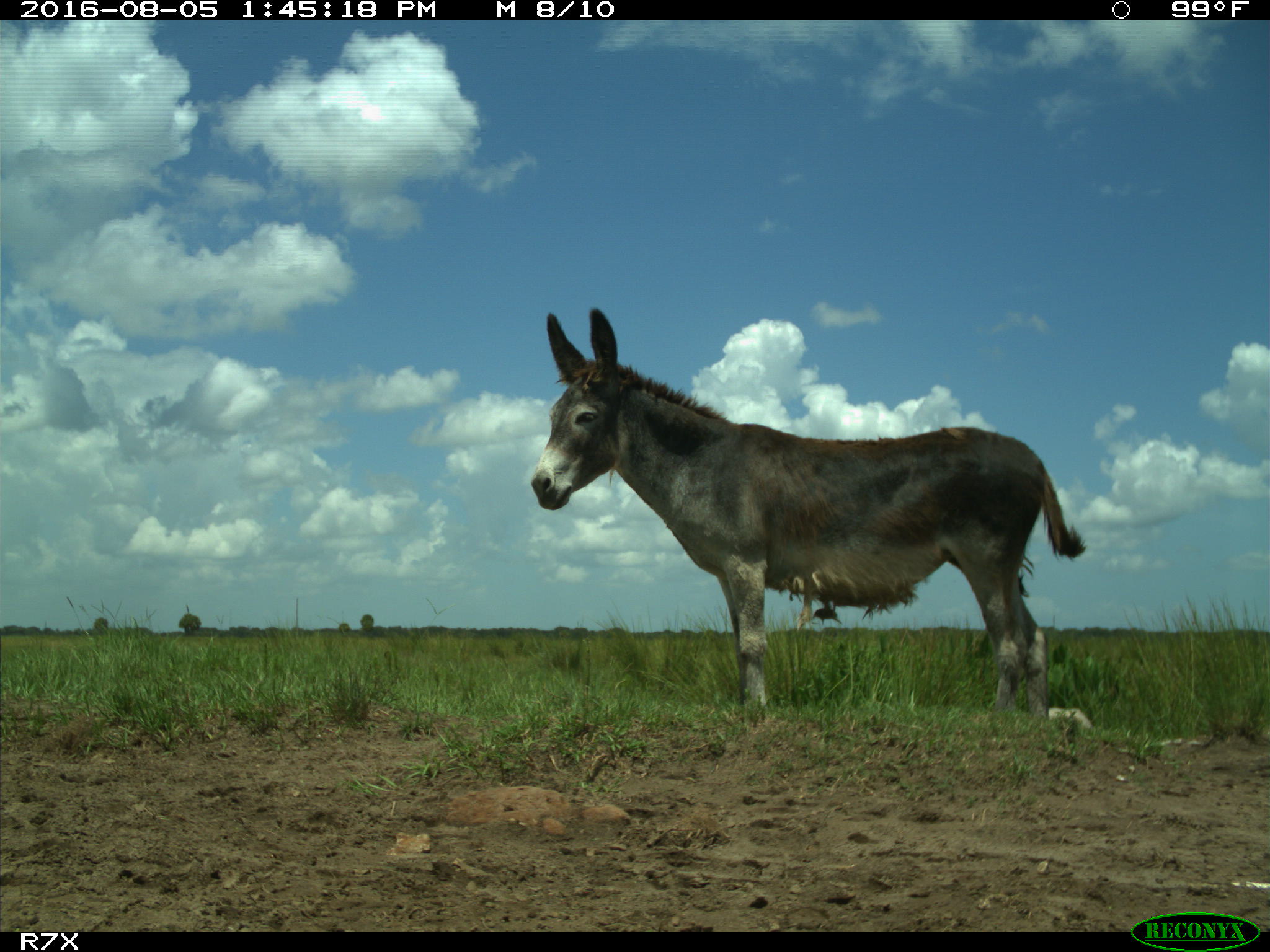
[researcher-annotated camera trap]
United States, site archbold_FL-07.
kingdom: Animalia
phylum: Chordata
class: Mammalia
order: Perissodactyla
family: Equidae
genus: Equus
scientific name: Equus africanus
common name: african wild ass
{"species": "Equus africanus (african wild ass)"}